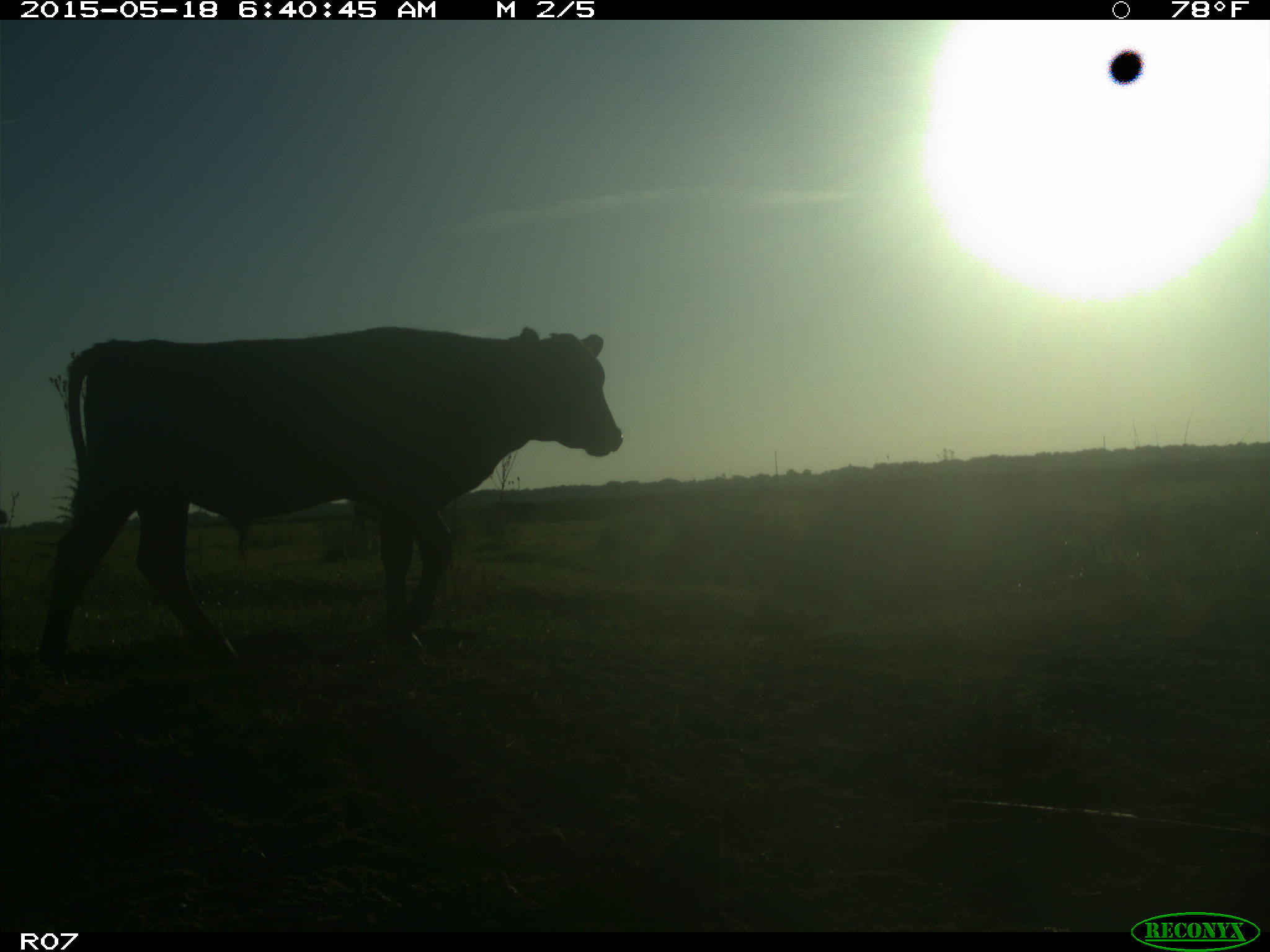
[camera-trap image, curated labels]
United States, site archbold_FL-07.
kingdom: Animalia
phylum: Chordata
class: Mammalia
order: Artiodactyla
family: Bovidae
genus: Bos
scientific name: Bos taurus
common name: domestic cow